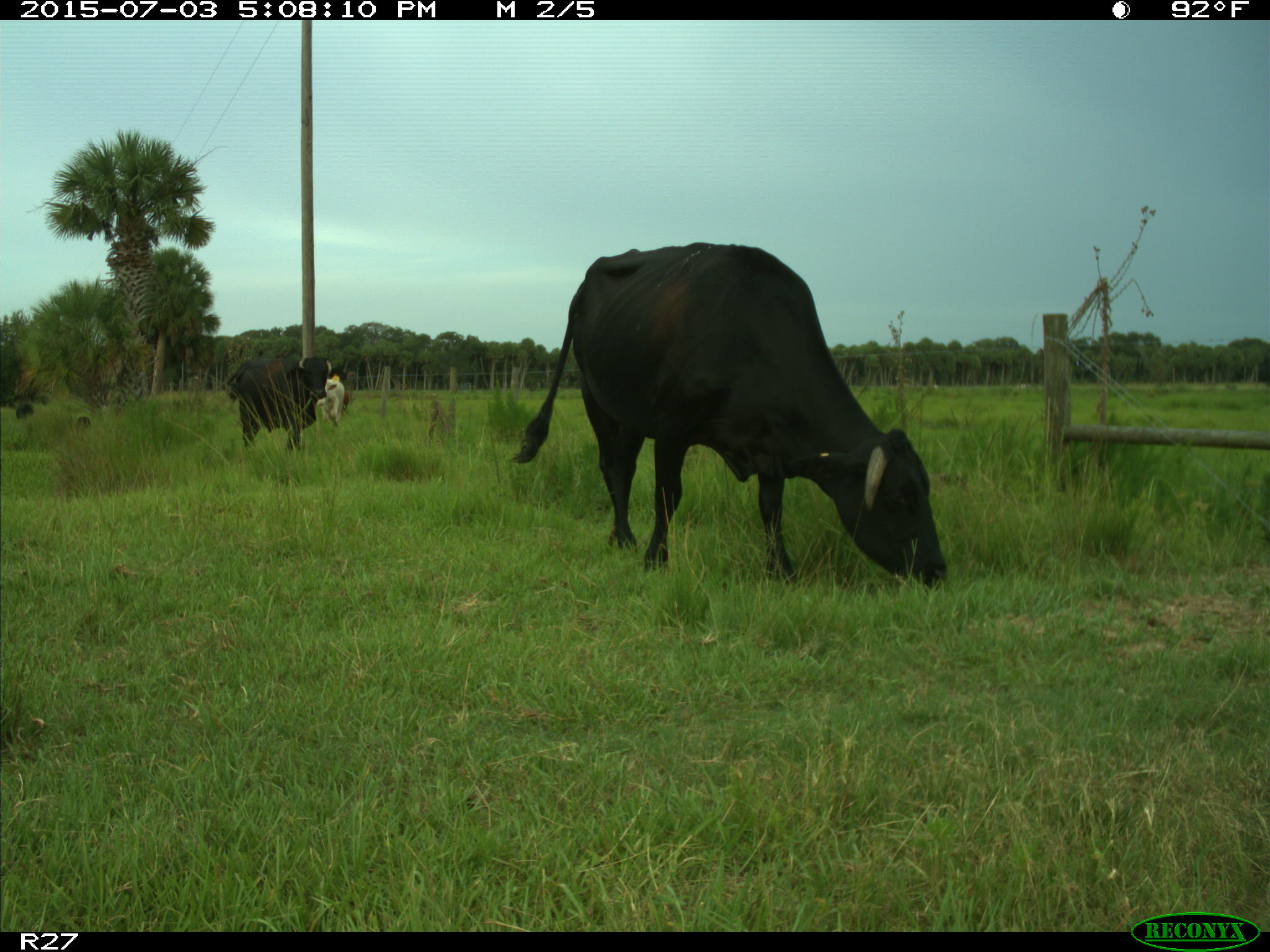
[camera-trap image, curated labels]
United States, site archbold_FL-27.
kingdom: Animalia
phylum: Chordata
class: Mammalia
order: Artiodactyla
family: Bovidae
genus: Bos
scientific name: Bos taurus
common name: domestic cow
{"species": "Bos taurus (domestic cow)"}